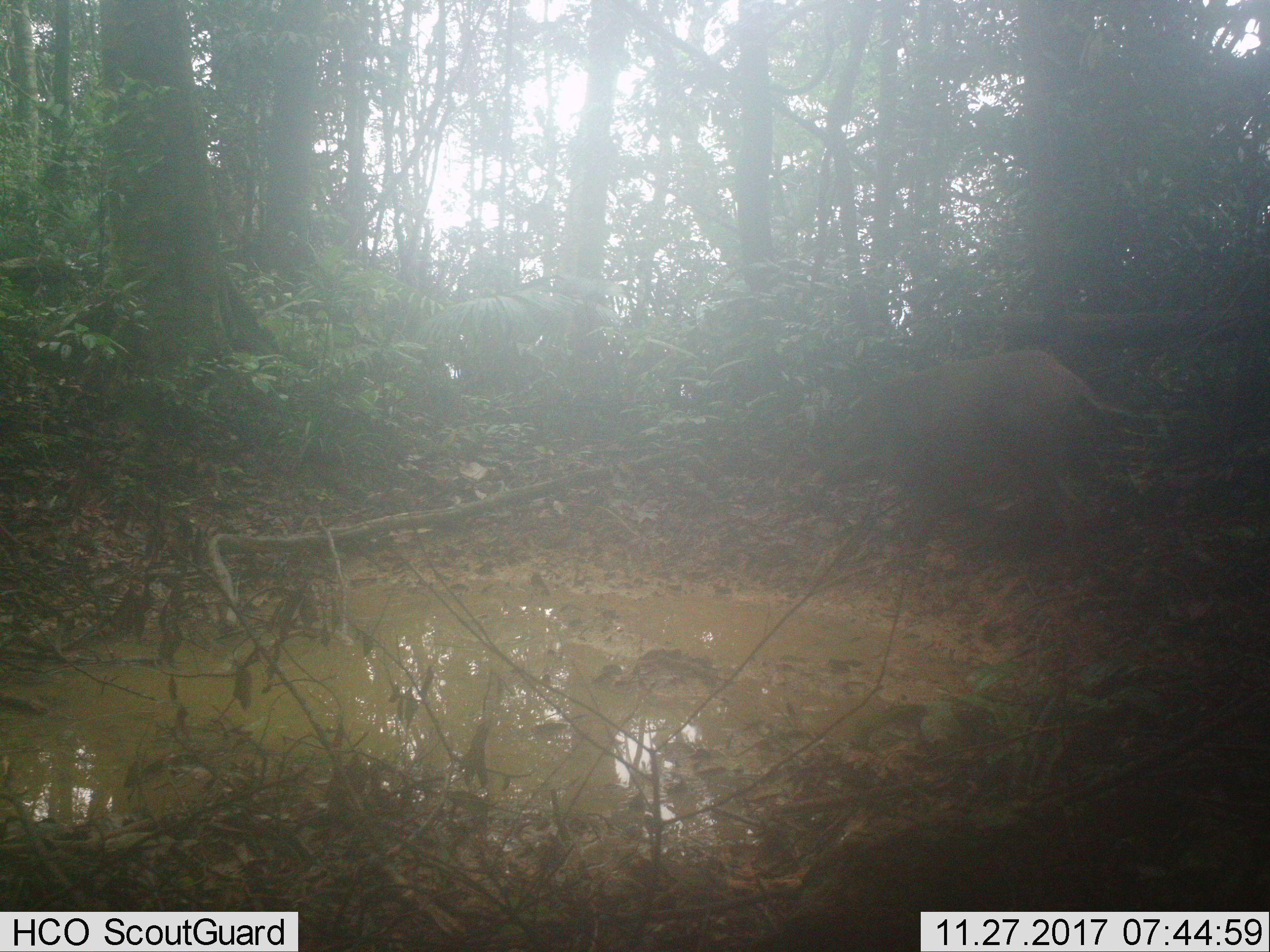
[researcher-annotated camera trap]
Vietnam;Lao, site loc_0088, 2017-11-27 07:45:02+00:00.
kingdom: Animalia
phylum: Chordata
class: Mammalia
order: Artiodactyla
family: Suidae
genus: Sus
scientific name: Sus scrofa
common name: eurasian wild pig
Eurasian wild pig (Sus scrofa). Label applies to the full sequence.